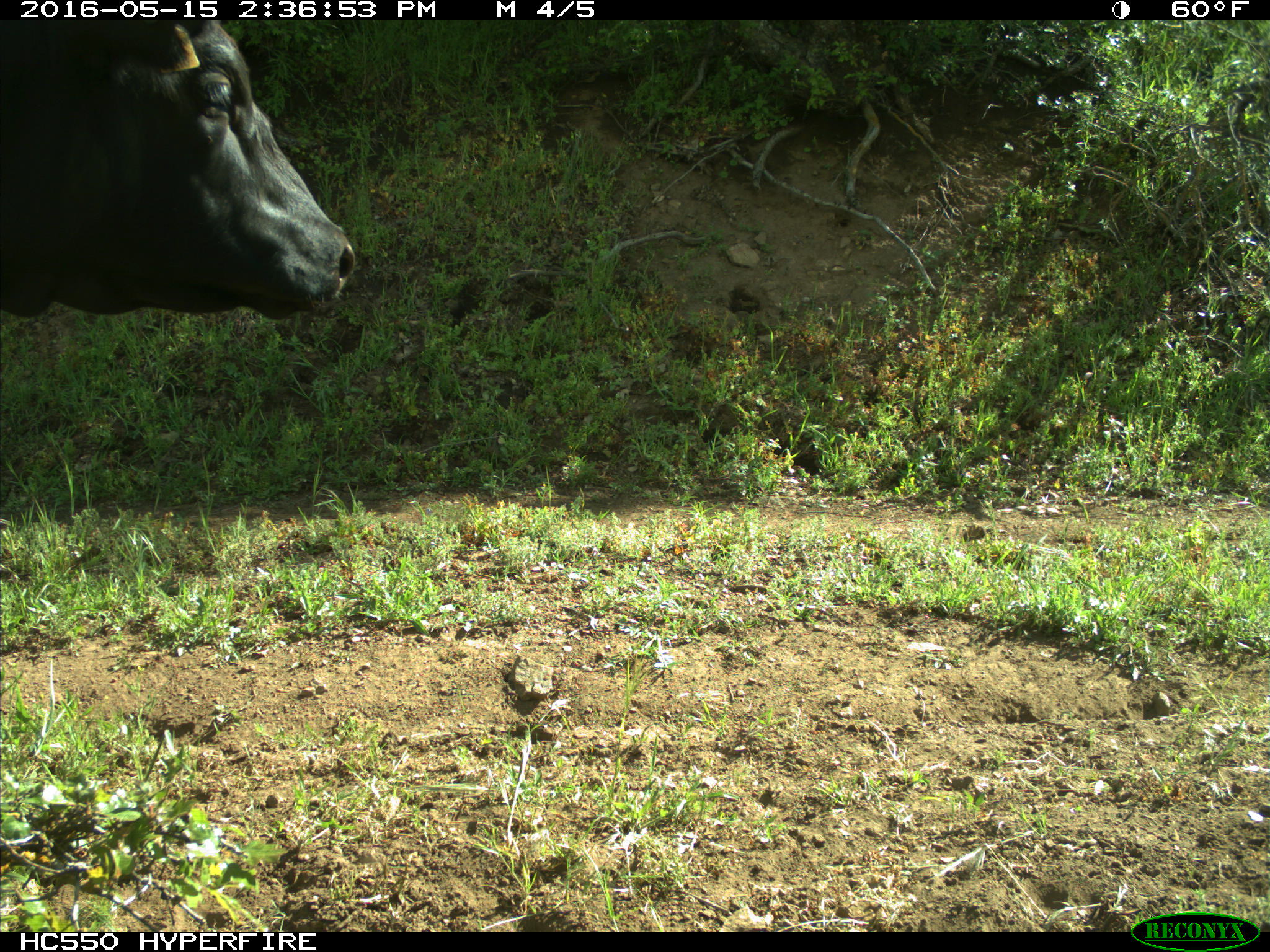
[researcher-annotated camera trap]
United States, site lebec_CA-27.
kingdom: Animalia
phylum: Chordata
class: Mammalia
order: Artiodactyla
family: Bovidae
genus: Bos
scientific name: Bos taurus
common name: domestic cow